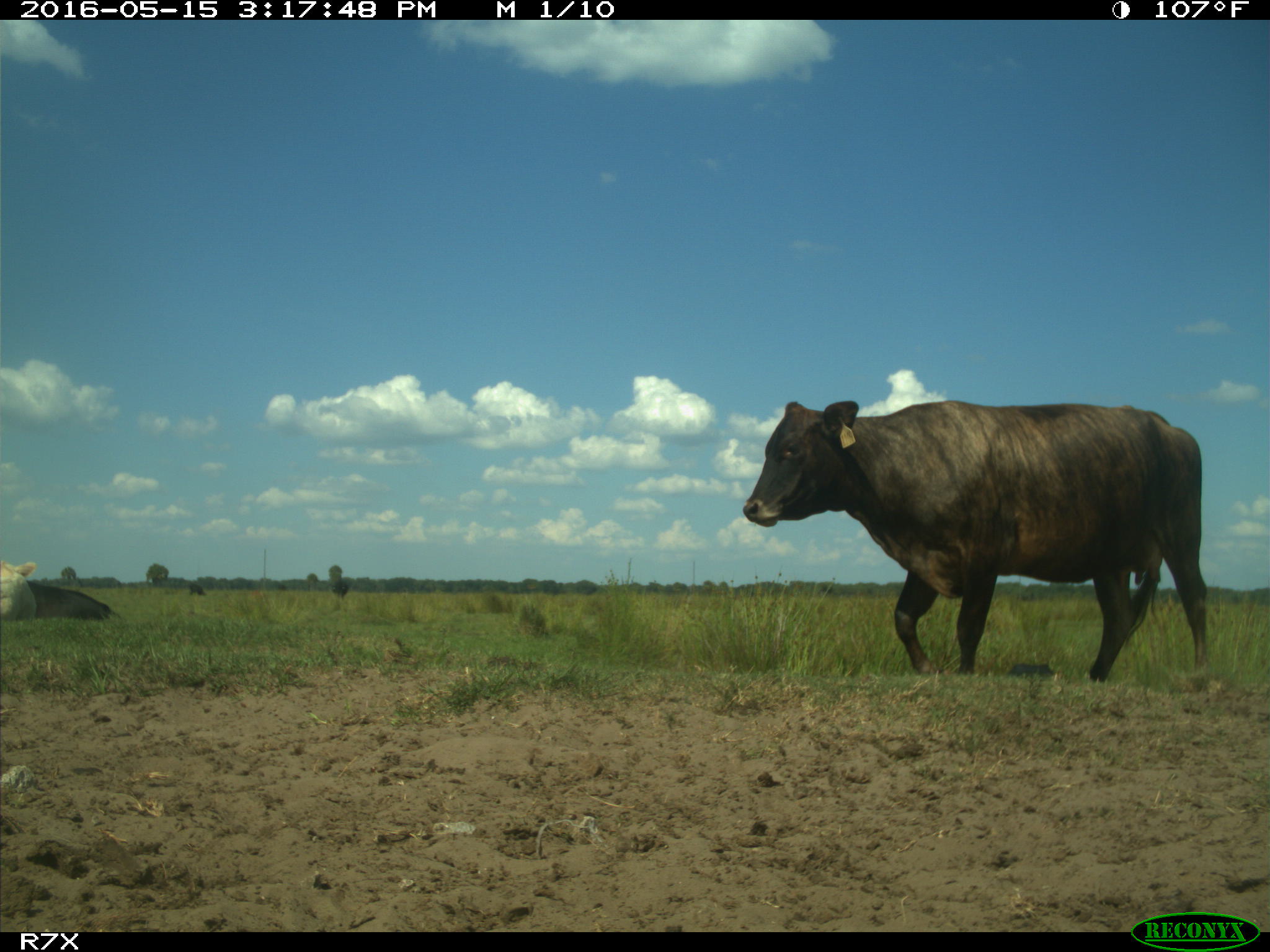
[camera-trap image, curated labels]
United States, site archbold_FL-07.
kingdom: Animalia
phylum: Chordata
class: Mammalia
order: Artiodactyla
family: Bovidae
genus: Bos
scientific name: Bos taurus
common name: domestic cow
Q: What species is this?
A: Bos taurus (domestic cow).